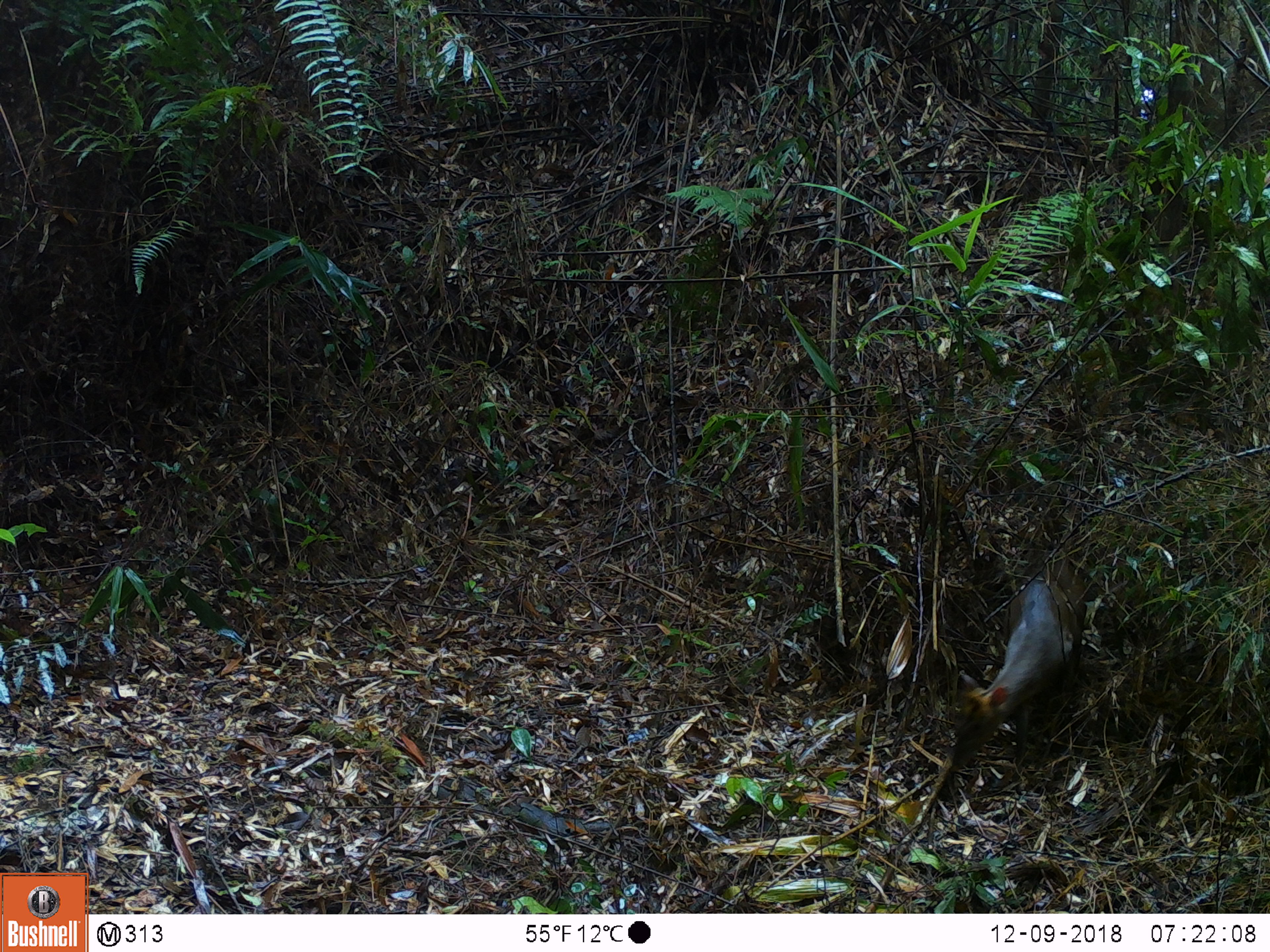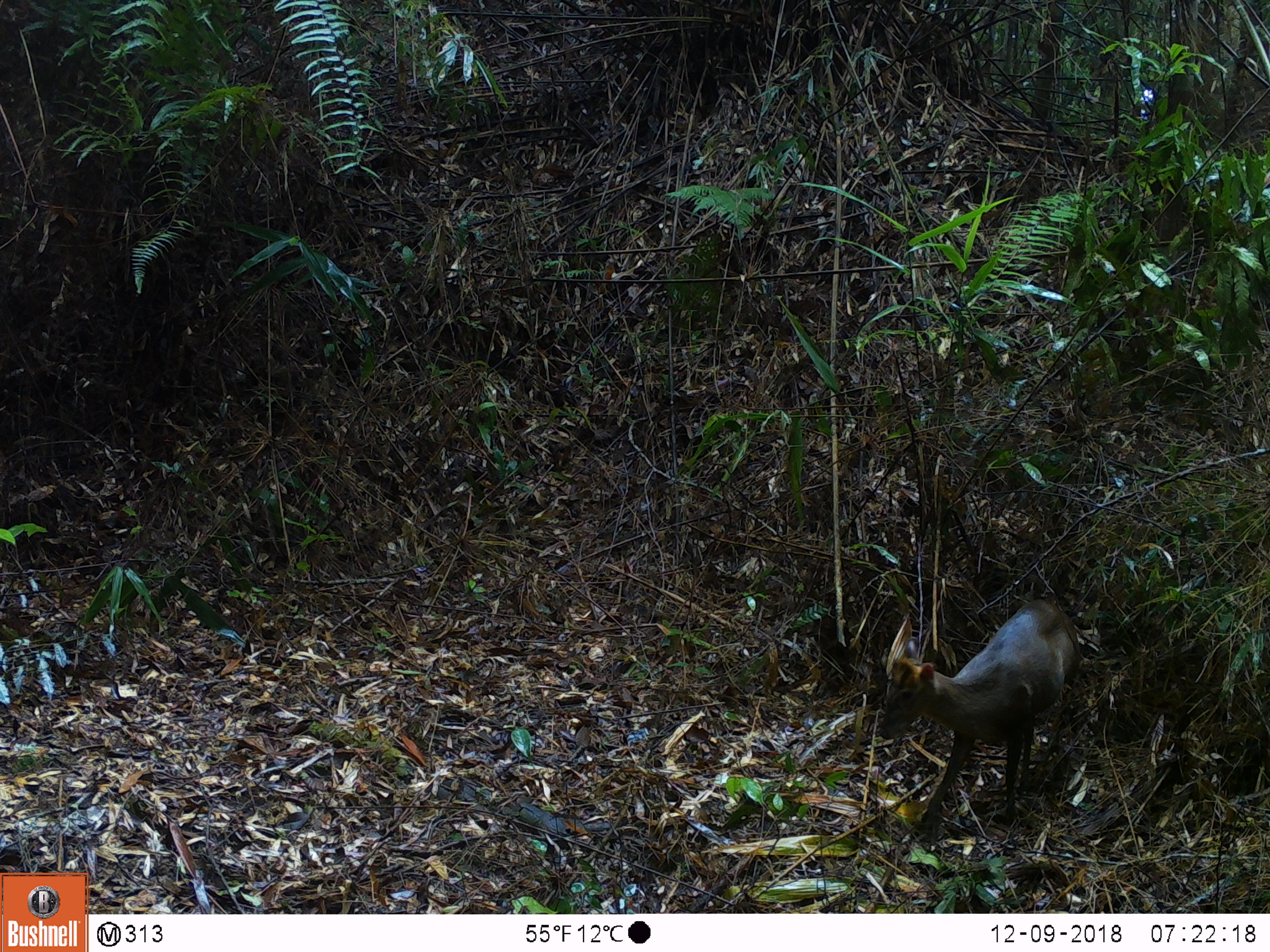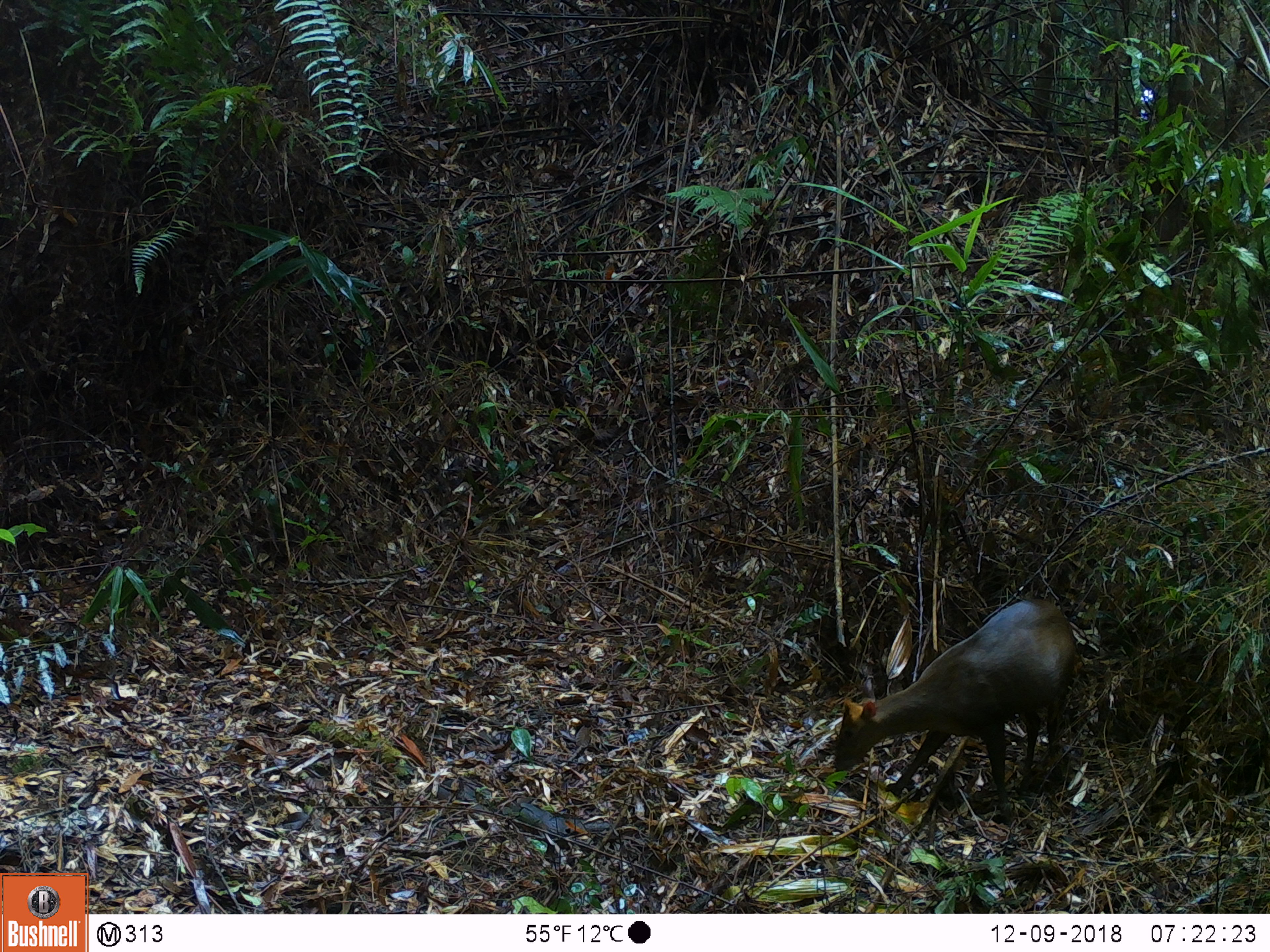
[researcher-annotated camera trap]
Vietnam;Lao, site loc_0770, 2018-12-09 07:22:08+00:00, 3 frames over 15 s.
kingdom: Animalia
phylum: Chordata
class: Mammalia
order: Artiodactyla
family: Cervidae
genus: Muntiacus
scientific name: Muntiacus rooseveltorum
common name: roosevelt's muntjac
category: roosevelts muntjac group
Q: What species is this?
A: Roosevelts muntjac group (roosevelt's muntjac) (Muntiacus rooseveltorum).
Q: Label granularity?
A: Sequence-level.